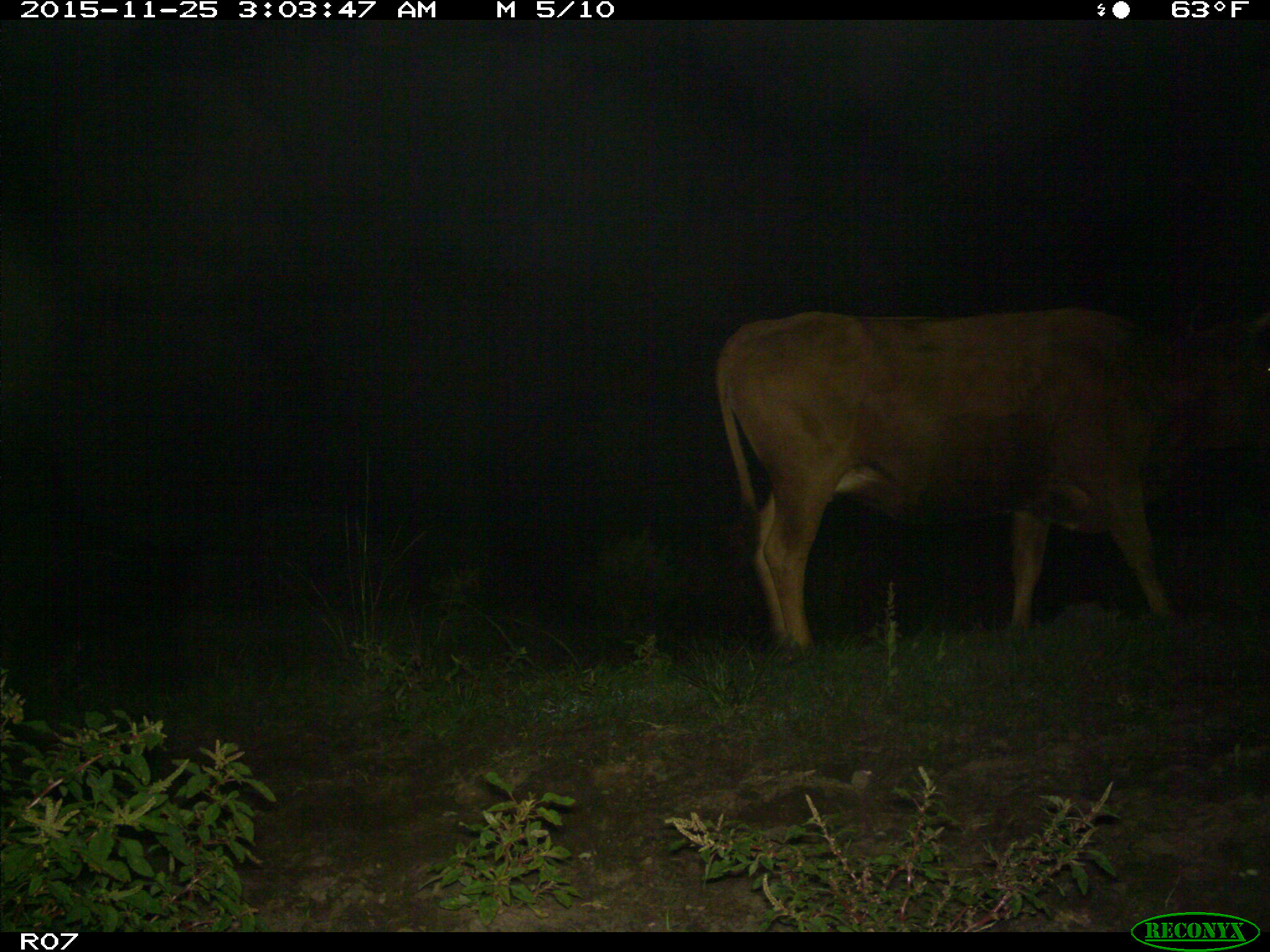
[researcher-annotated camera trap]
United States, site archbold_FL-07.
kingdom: Animalia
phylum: Chordata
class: Mammalia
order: Artiodactyla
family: Bovidae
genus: Bos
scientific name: Bos taurus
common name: domestic cow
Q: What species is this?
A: Bos taurus (domestic cow).